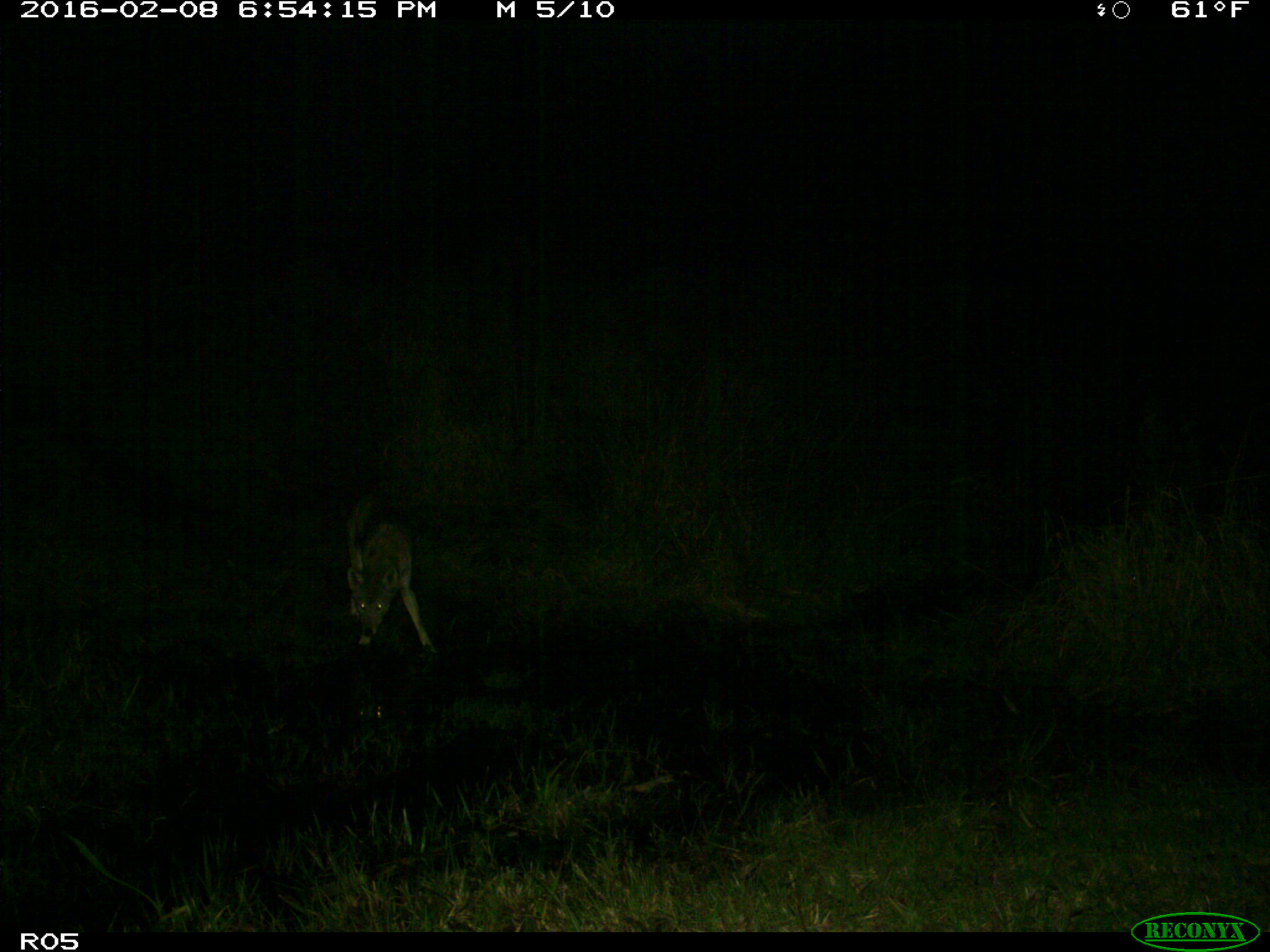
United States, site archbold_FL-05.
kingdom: Animalia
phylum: Chordata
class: Mammalia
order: Carnivora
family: Canidae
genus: Canis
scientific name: Canis latrans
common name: coyote